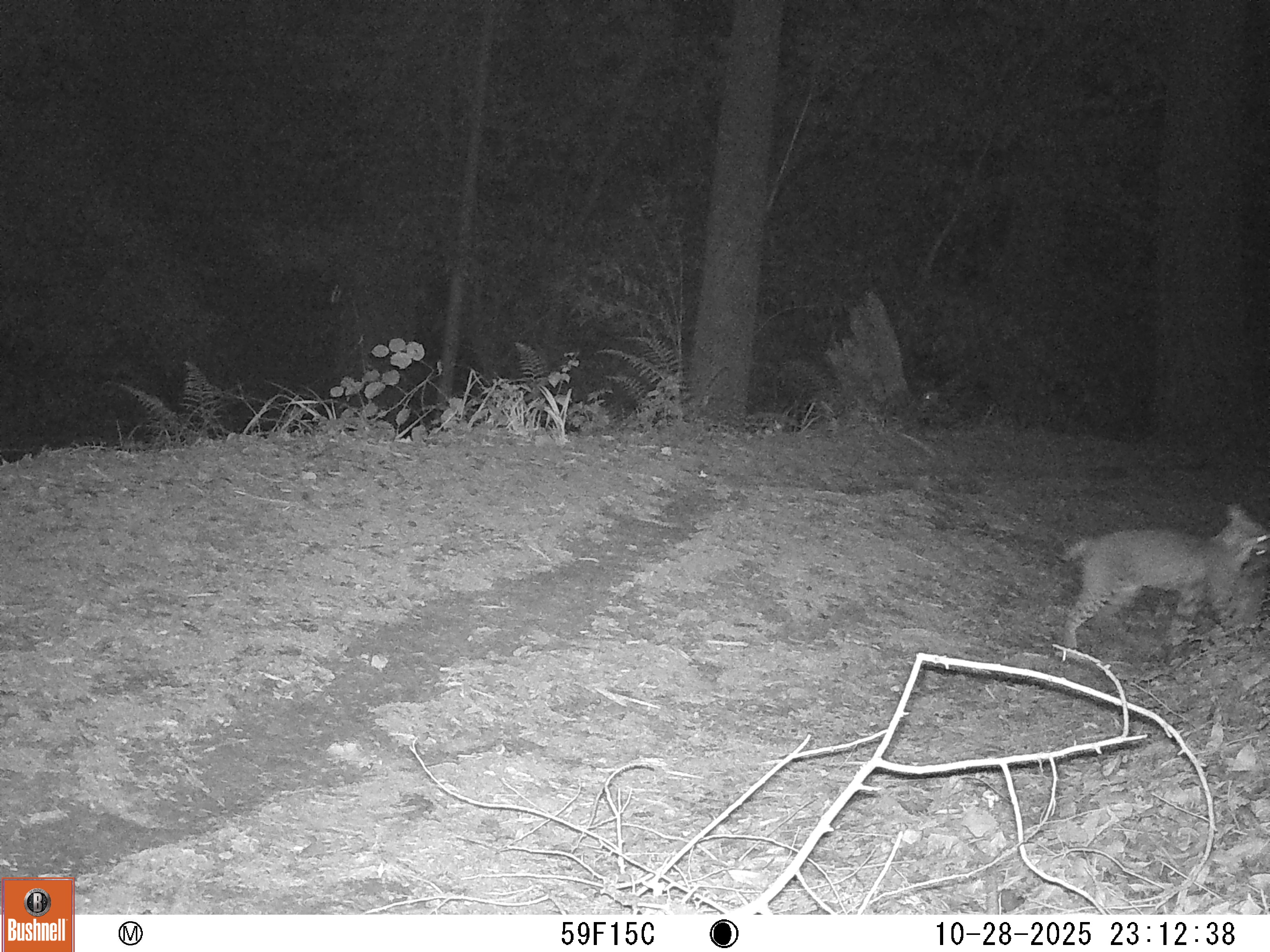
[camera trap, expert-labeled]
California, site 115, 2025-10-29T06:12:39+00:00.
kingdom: Animalia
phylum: Chordata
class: Mammalia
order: Carnivora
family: Felidae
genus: Lynx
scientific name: Lynx rufus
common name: bobcat